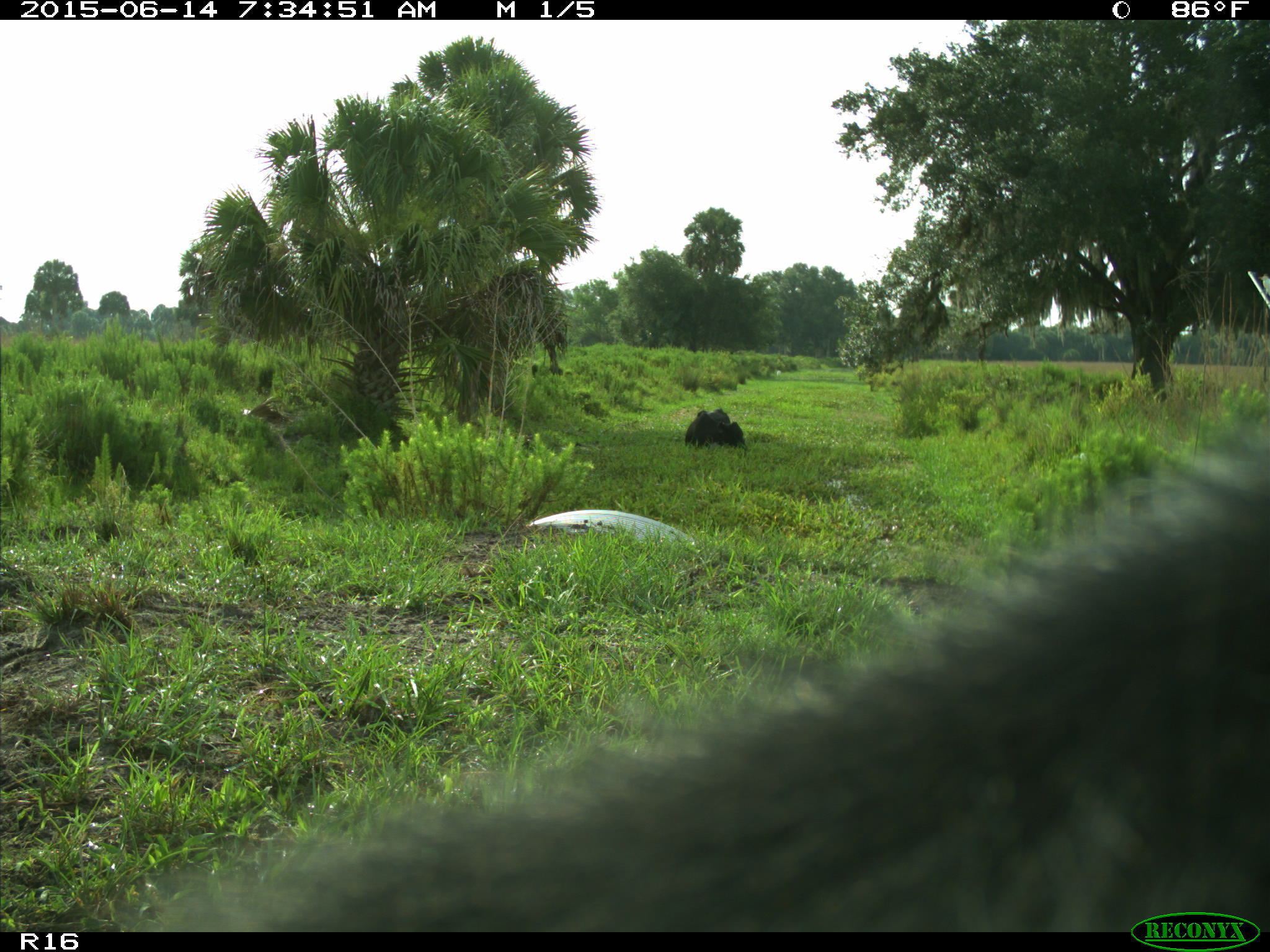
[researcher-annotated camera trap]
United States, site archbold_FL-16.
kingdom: Animalia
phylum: Chordata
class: Mammalia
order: Artiodactyla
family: Bovidae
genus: Bos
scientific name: Bos taurus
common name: domestic cow